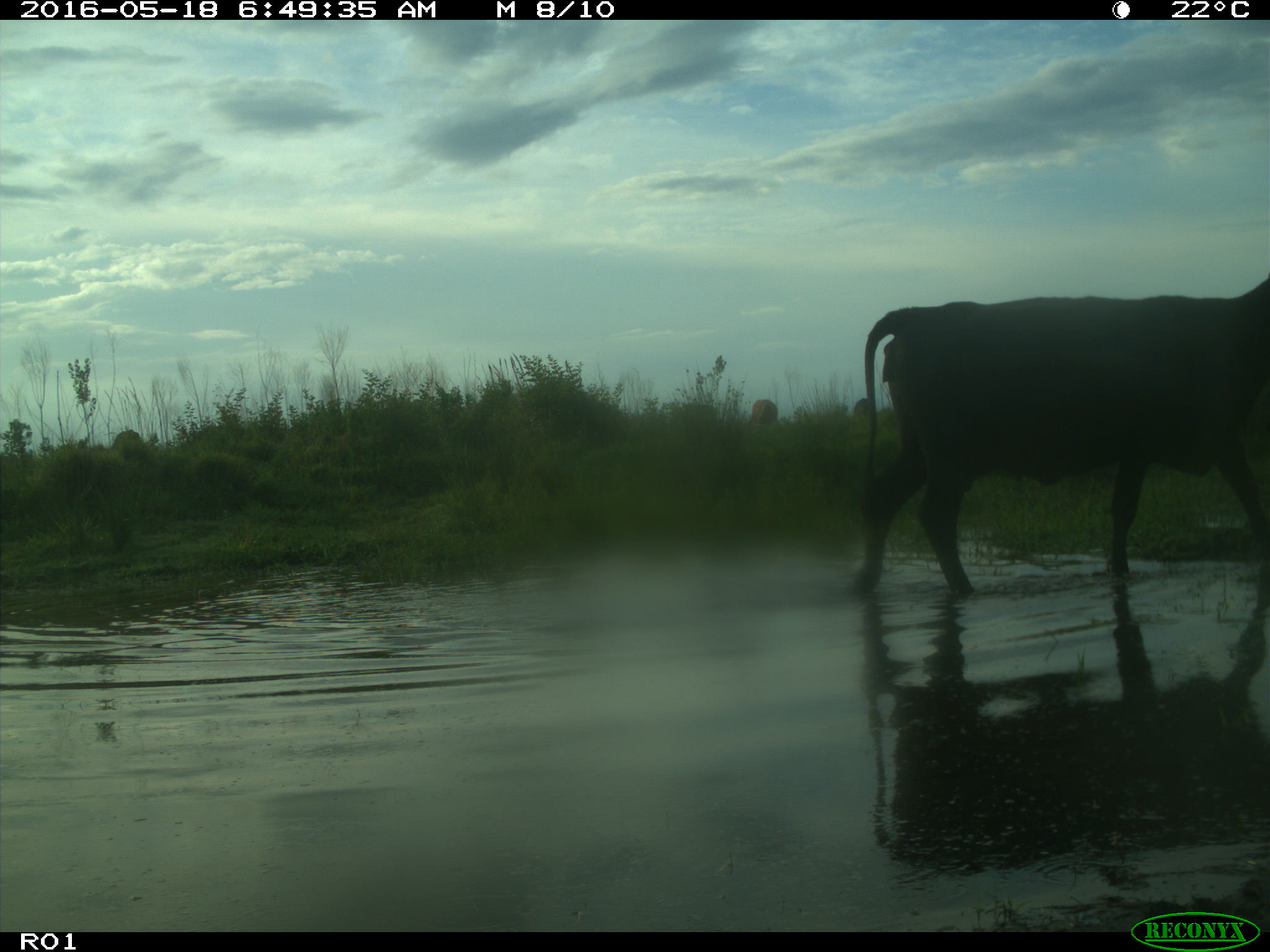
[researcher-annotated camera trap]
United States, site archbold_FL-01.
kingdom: Animalia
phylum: Chordata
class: Mammalia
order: Artiodactyla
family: Bovidae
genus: Bos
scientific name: Bos taurus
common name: domestic cow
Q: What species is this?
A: Bos taurus (domestic cow).